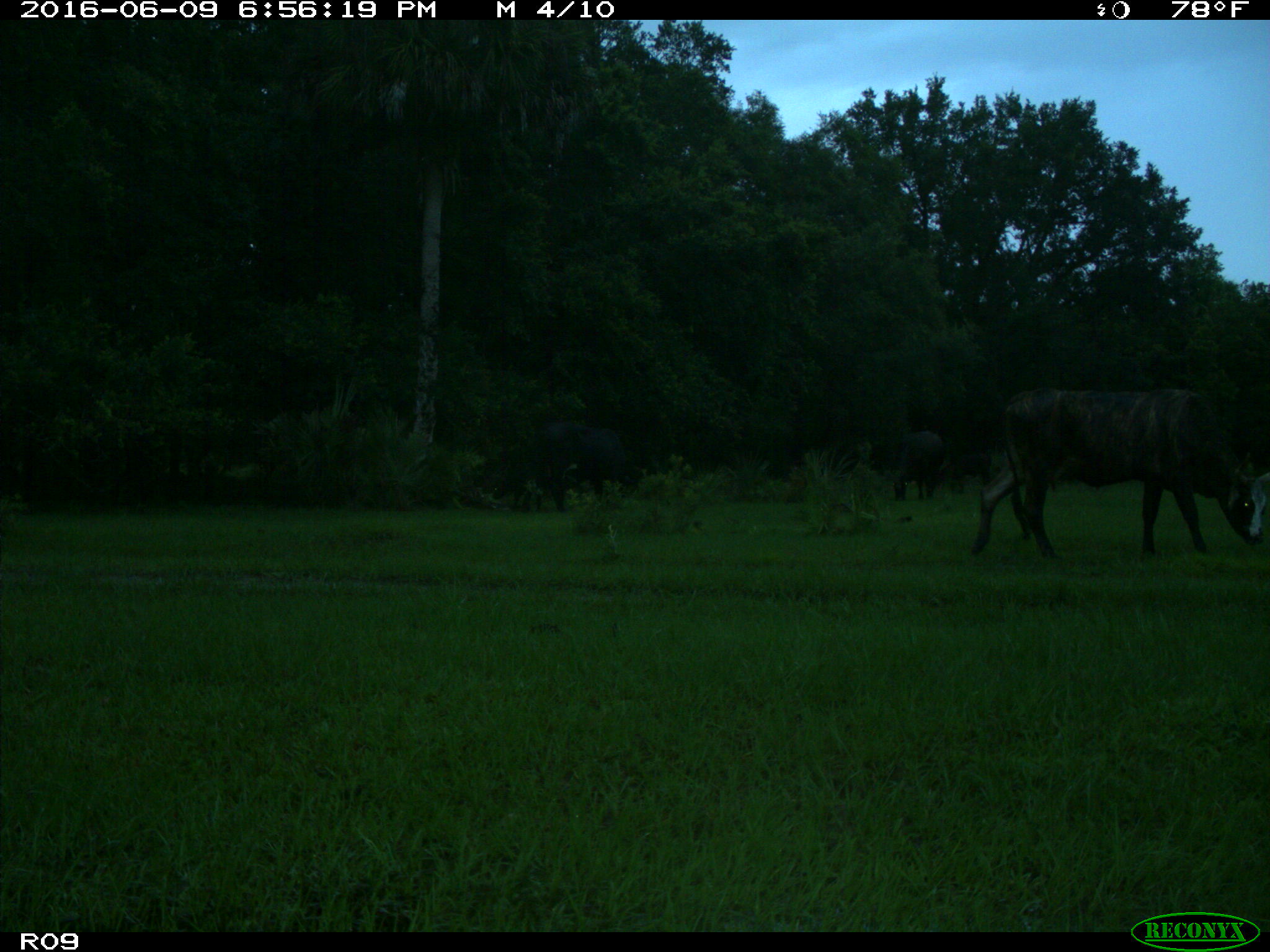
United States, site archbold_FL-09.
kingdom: Animalia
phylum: Chordata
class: Mammalia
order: Artiodactyla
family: Bovidae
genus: Bos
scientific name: Bos taurus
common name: domestic cow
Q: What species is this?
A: Bos taurus (domestic cow).